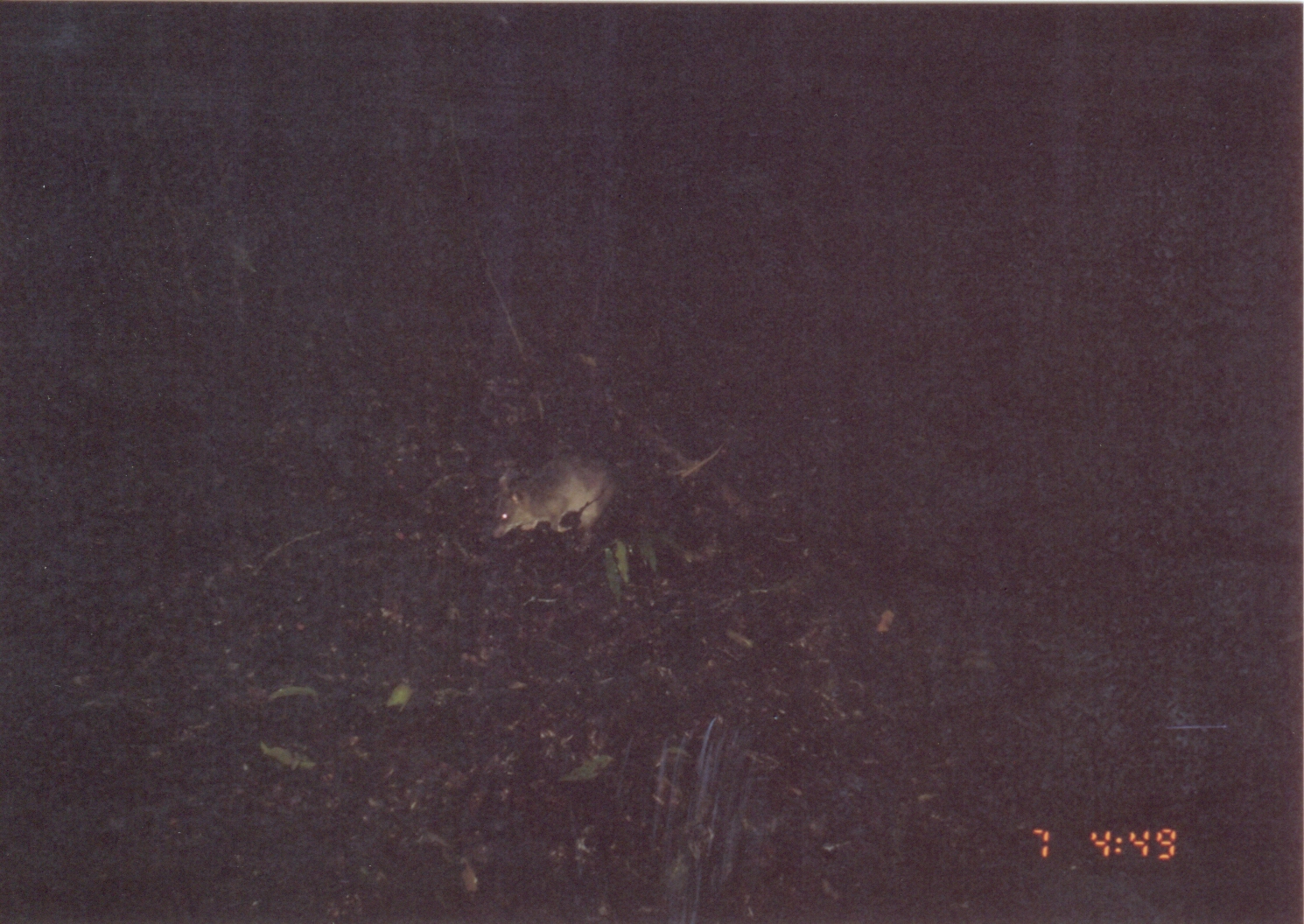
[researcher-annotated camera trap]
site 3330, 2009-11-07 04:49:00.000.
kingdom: Animalia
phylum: Chordata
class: Mammalia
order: Rodentia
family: Nesomyidae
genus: Cricetomys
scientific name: Cricetomys gambianus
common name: african giant pouched rat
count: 1